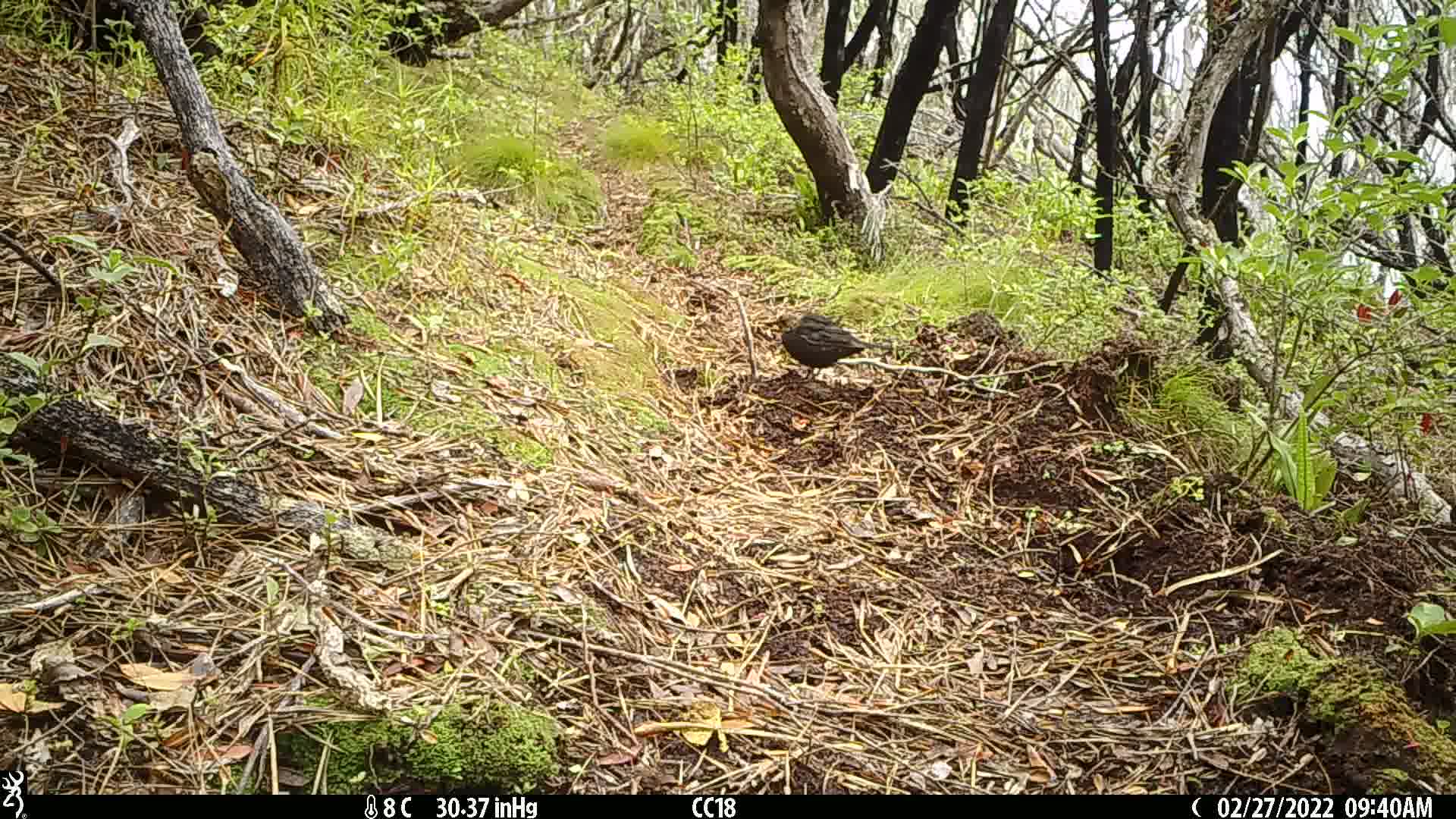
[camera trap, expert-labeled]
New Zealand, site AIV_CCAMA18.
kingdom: Animalia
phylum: Chordata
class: Aves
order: Passeriformes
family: Turdidae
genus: Turdus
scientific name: Turdus merula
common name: eurasian blackbird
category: blackbird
Blackbird (eurasian blackbird) (Turdus merula).